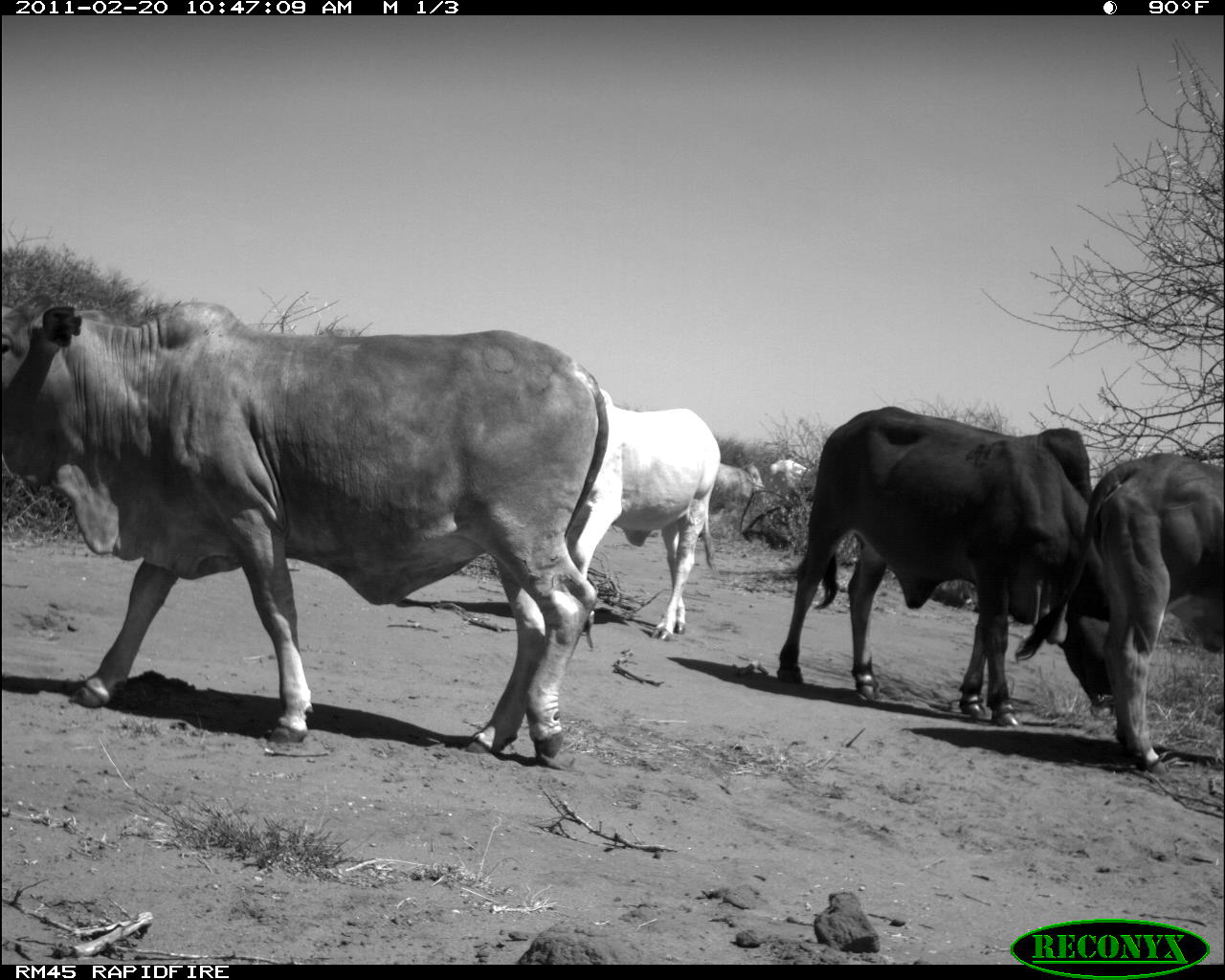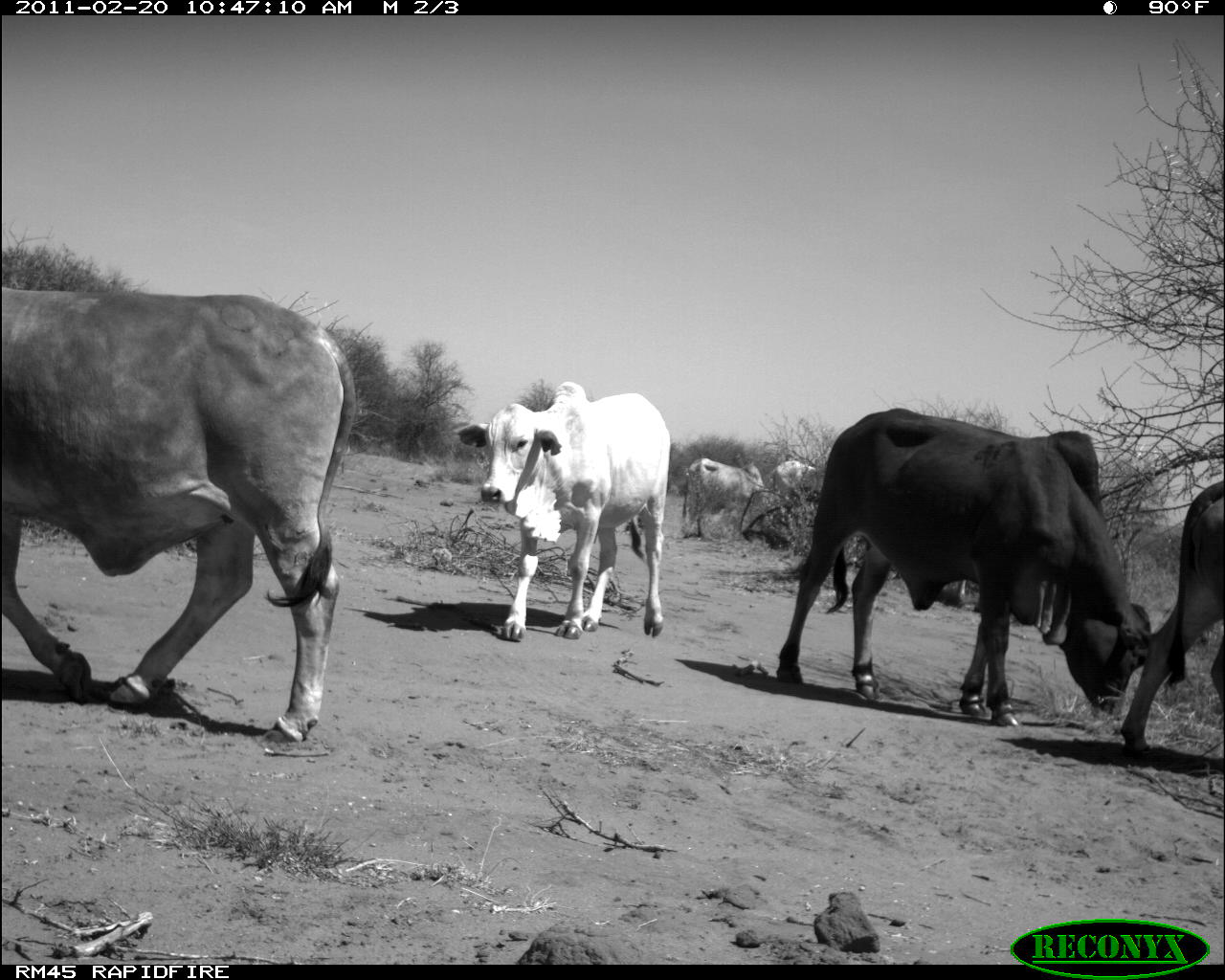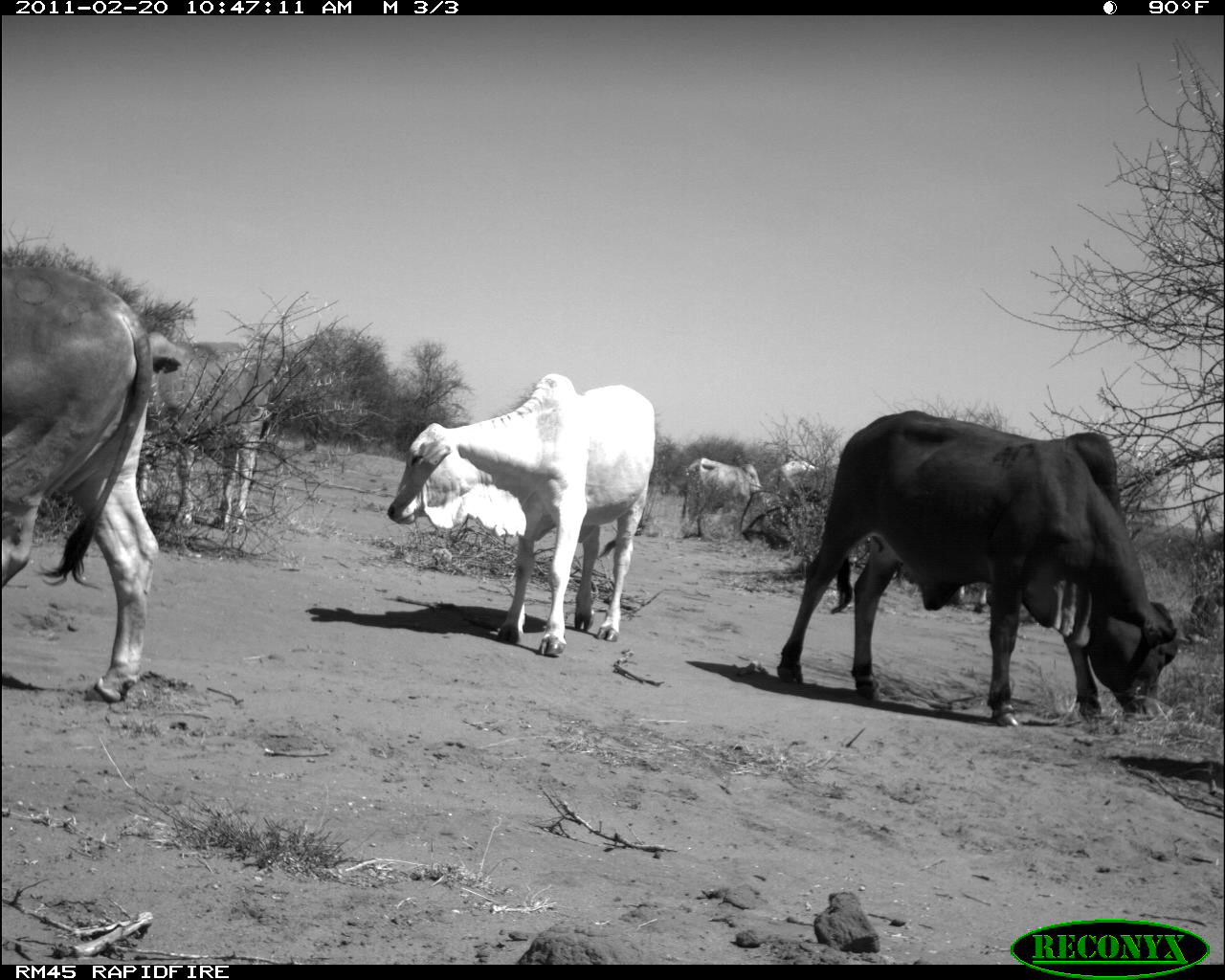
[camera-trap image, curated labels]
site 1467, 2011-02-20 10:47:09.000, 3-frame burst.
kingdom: Animalia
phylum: Chordata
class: Mammalia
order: Artiodactyla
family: Bovidae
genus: Bos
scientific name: Bos taurus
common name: domestic cattle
Bos taurus (domestic cattle), count 6.